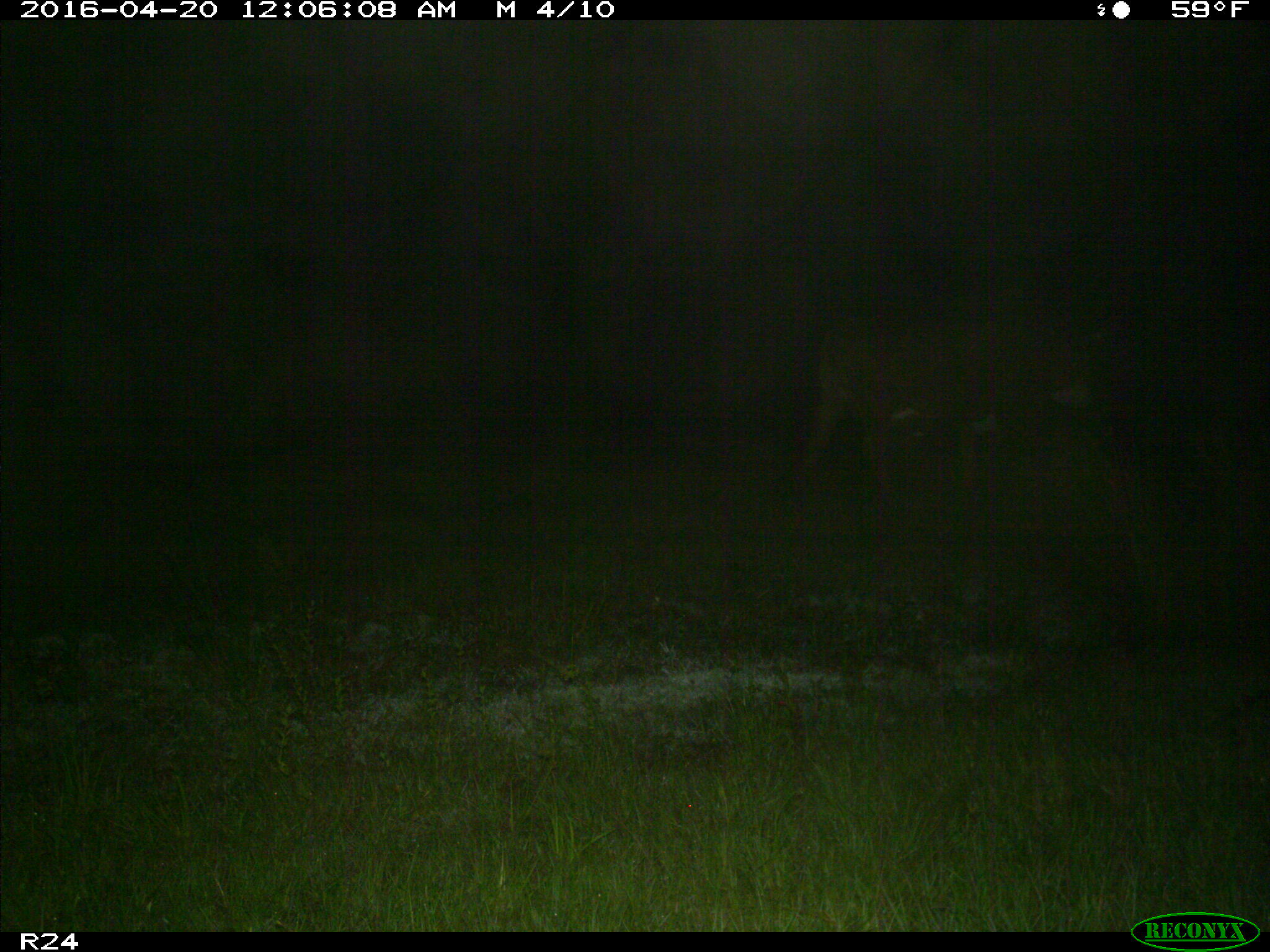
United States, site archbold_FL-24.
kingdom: Animalia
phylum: Chordata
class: Mammalia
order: Artiodactyla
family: Bovidae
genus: Bos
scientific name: Bos taurus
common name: domestic cow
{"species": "Bos taurus (domestic cow)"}